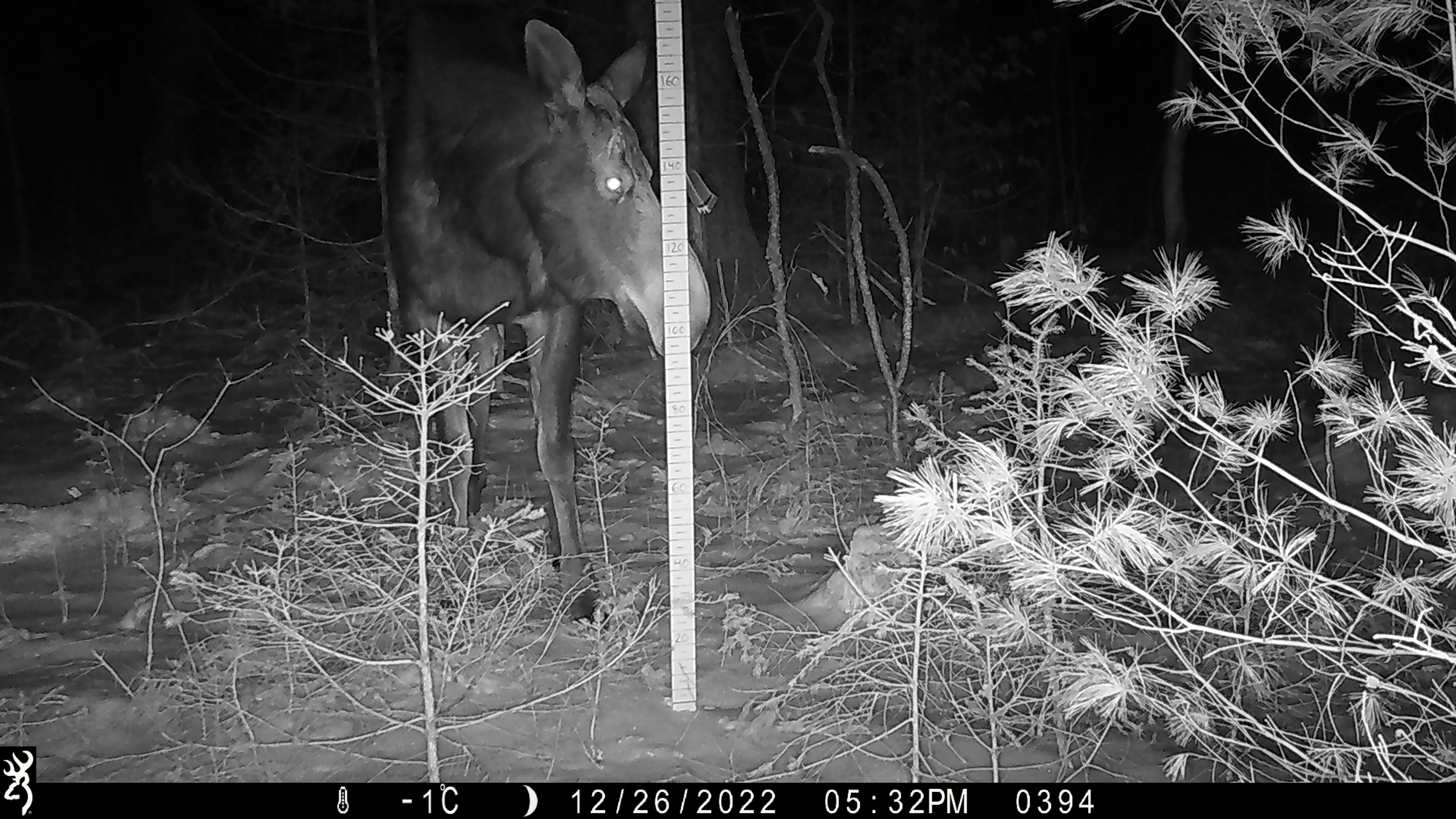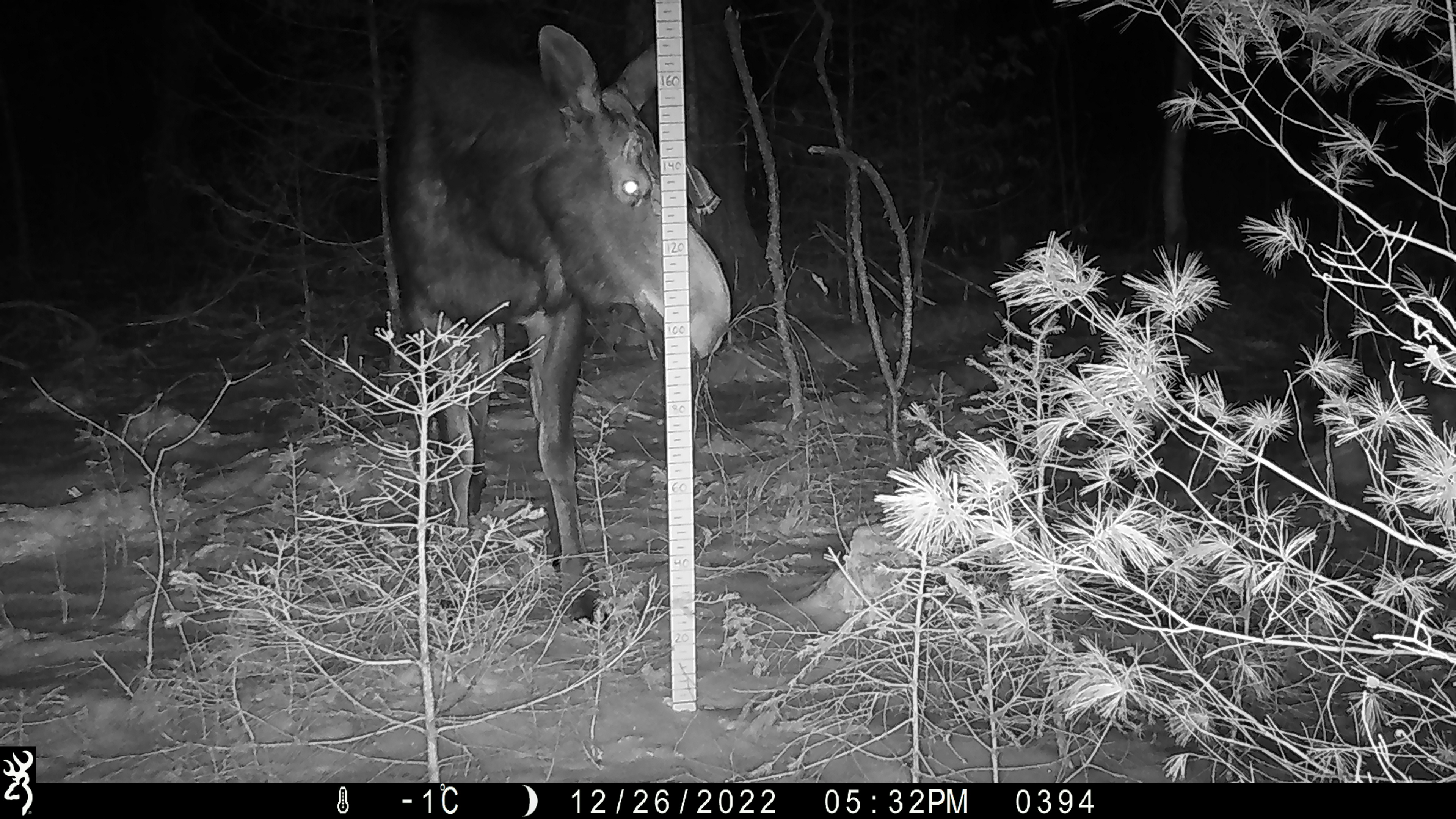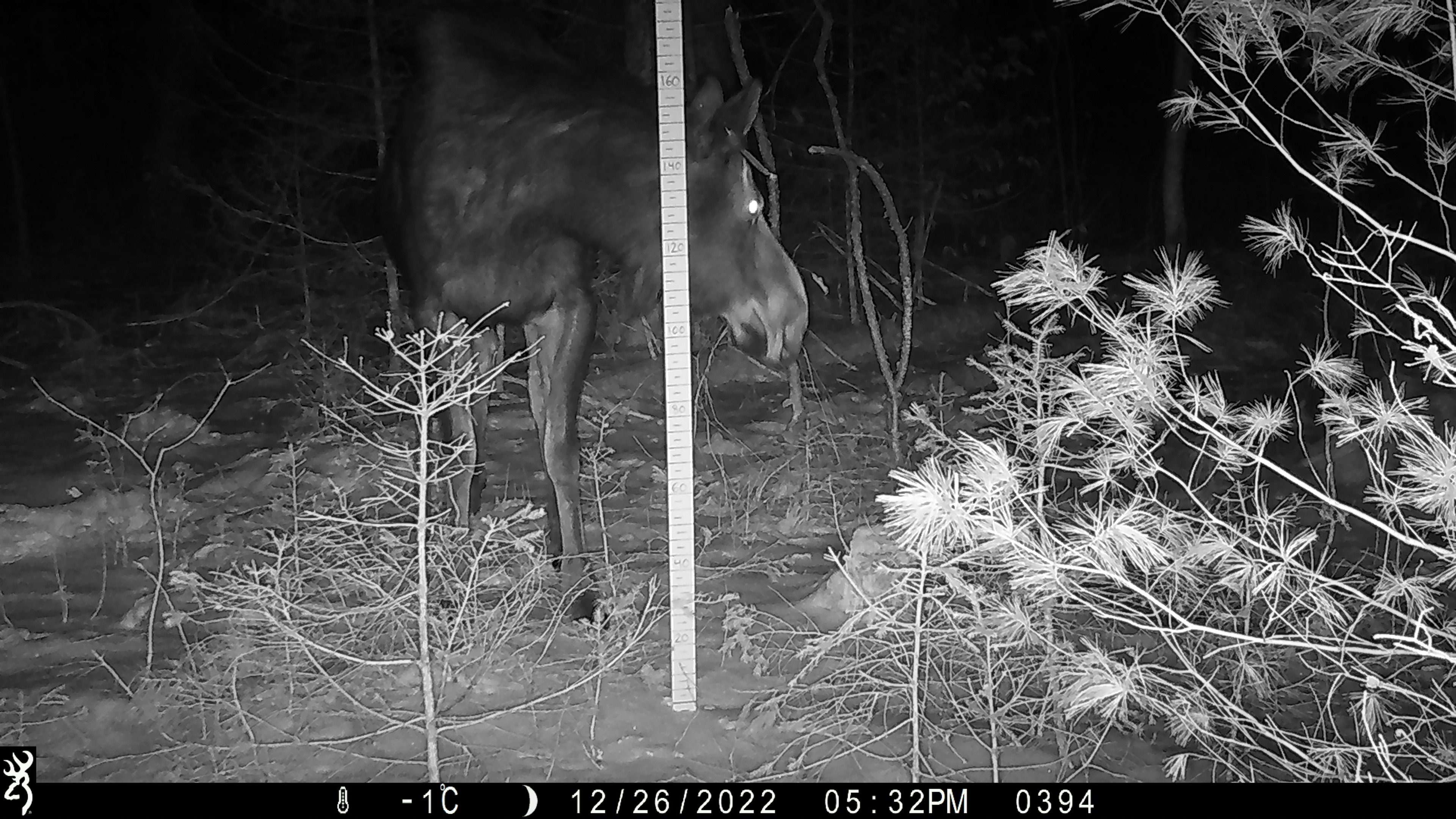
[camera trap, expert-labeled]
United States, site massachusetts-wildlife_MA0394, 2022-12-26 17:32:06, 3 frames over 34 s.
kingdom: Animalia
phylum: Chordata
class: Mammalia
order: Artiodactyla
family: Cervidae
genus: Alces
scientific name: Alces alces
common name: moose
Moose (Alces alces).